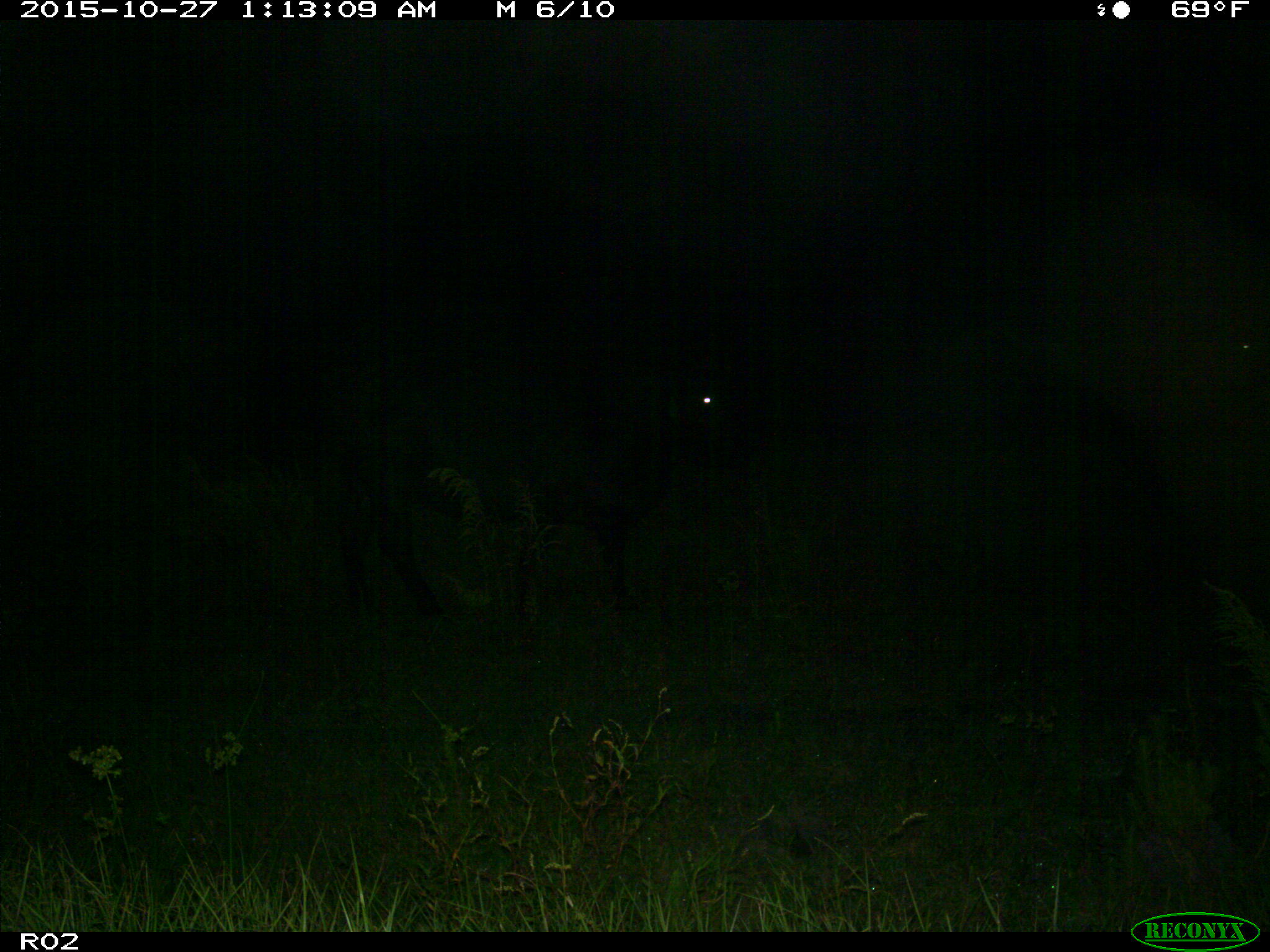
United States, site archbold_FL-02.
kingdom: Animalia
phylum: Chordata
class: Mammalia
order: Artiodactyla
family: Bovidae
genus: Bos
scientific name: Bos taurus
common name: domestic cow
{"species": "Bos taurus (domestic cow)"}